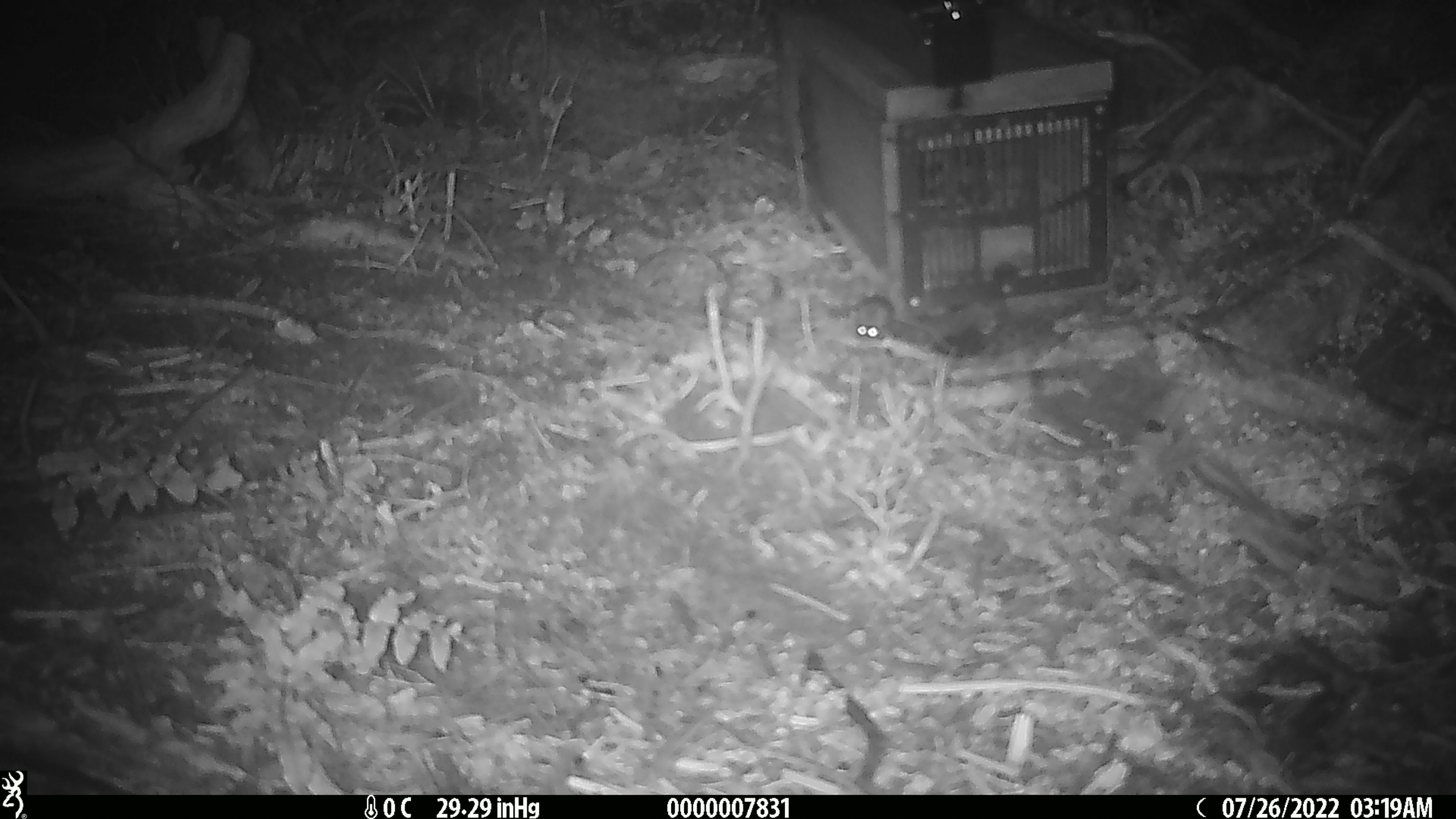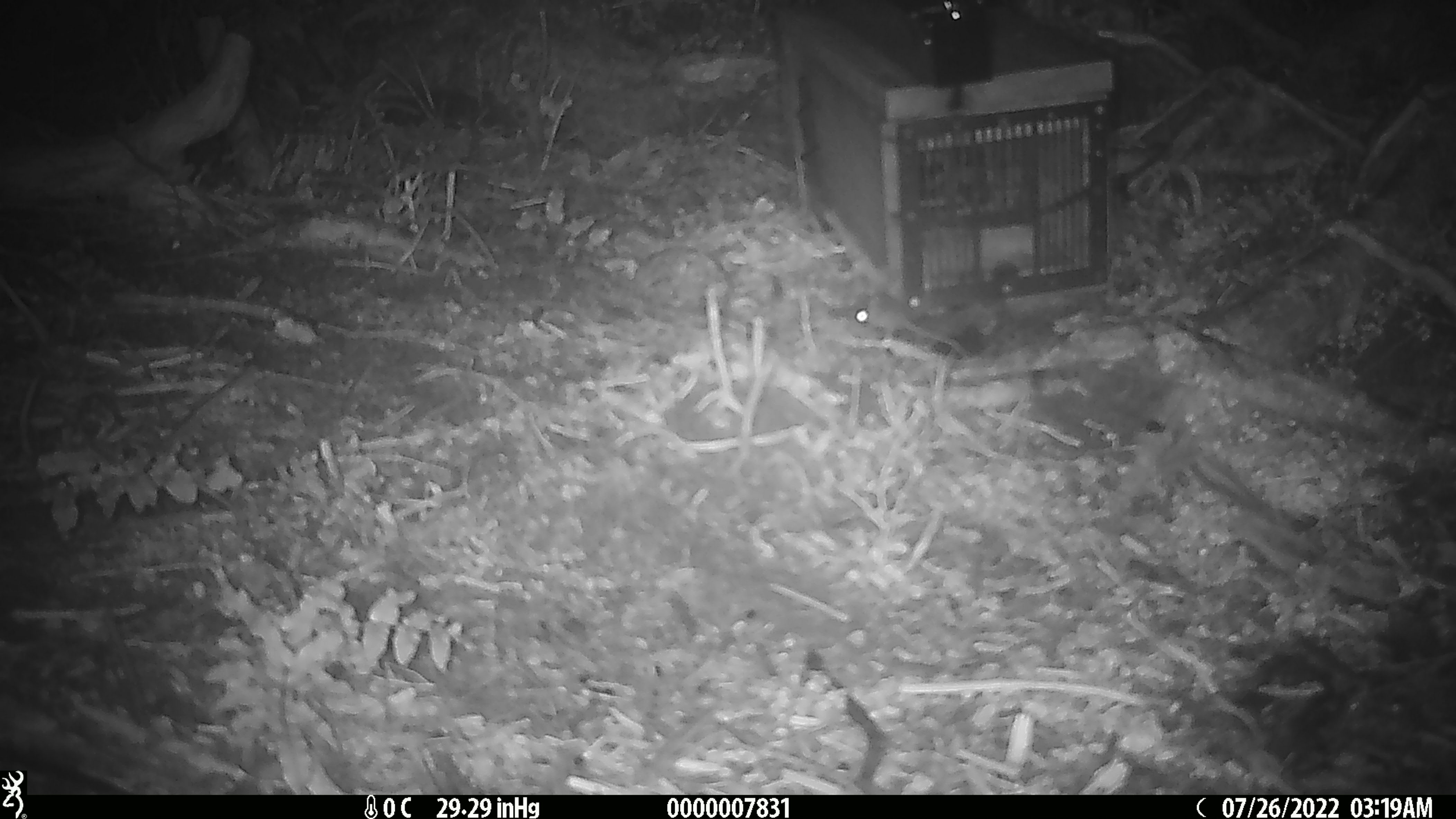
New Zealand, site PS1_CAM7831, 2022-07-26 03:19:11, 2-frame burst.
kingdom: Animalia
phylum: Chordata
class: Mammalia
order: Rodentia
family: Muridae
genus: Mus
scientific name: Mus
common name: mouse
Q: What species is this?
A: Mouse (Mus).